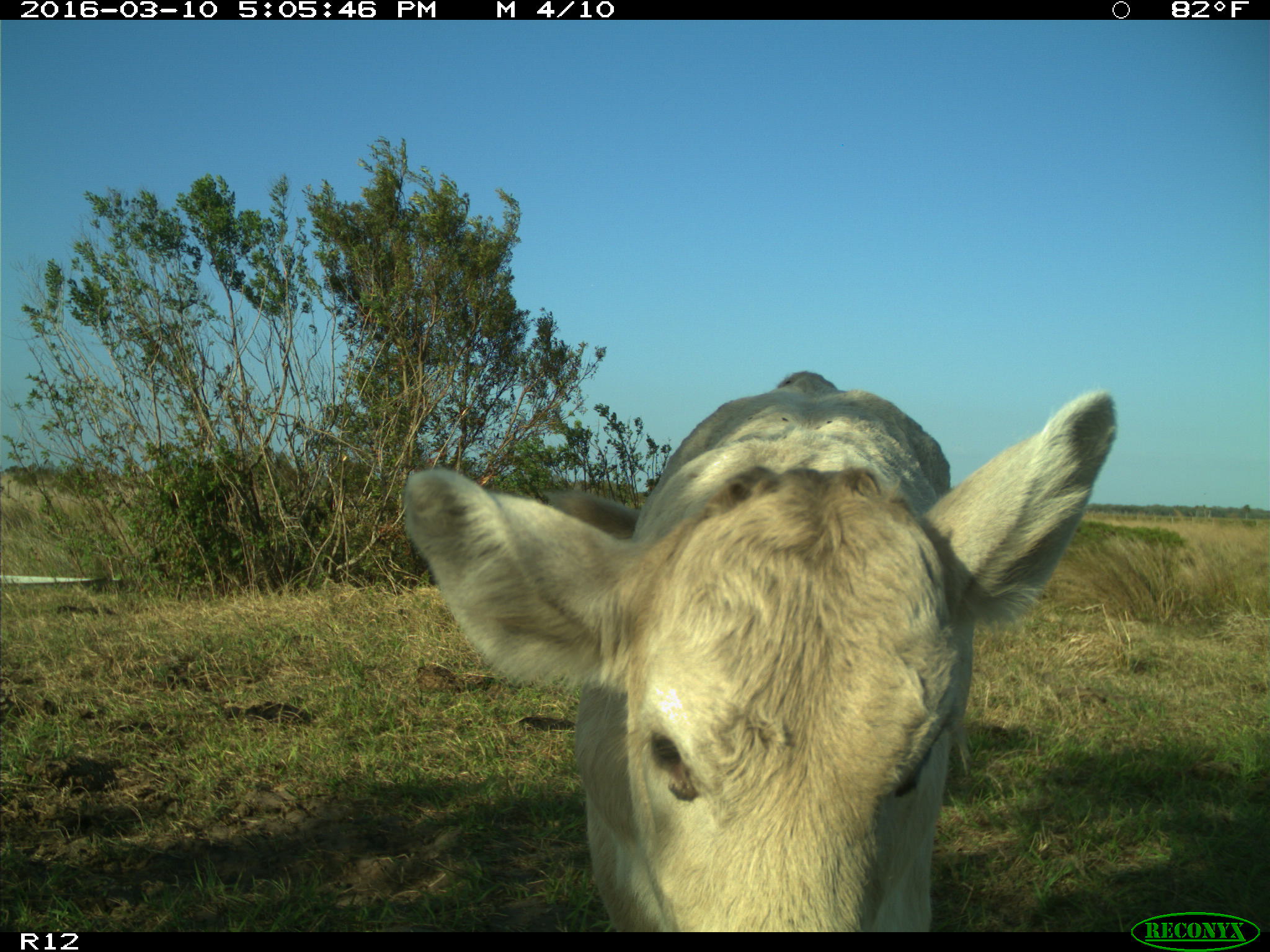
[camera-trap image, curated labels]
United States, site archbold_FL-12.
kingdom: Animalia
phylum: Chordata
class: Mammalia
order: Artiodactyla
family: Bovidae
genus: Bos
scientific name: Bos taurus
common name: domestic cow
Bos taurus (domestic cow).